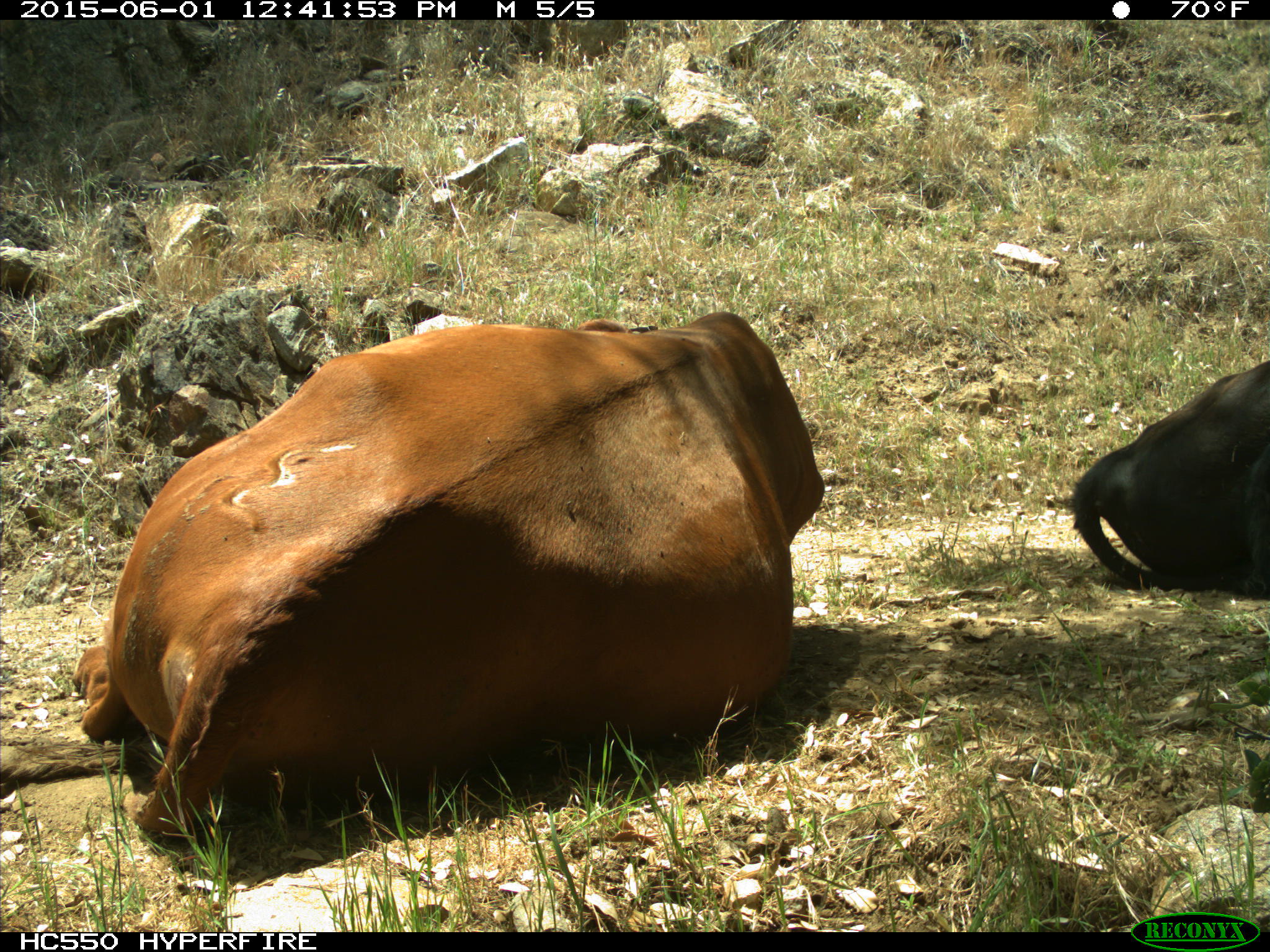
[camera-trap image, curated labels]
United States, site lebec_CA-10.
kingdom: Animalia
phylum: Chordata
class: Mammalia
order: Artiodactyla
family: Bovidae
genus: Bos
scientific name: Bos taurus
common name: domestic cow